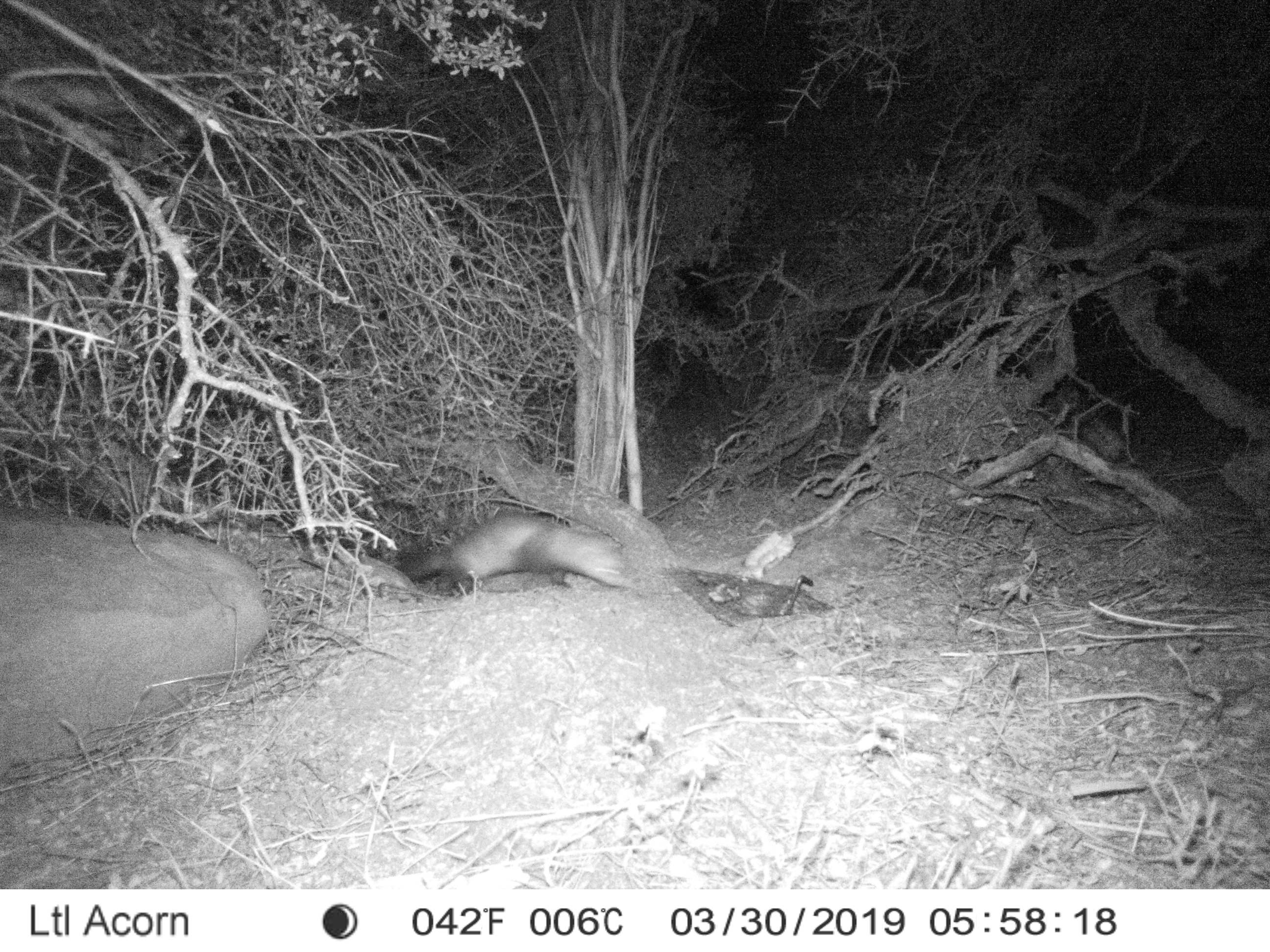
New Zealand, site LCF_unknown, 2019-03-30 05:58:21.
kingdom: Animalia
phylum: Chordata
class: Mammalia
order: Carnivora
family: Mustelidae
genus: Mustela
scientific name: Mustela furo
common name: ferret